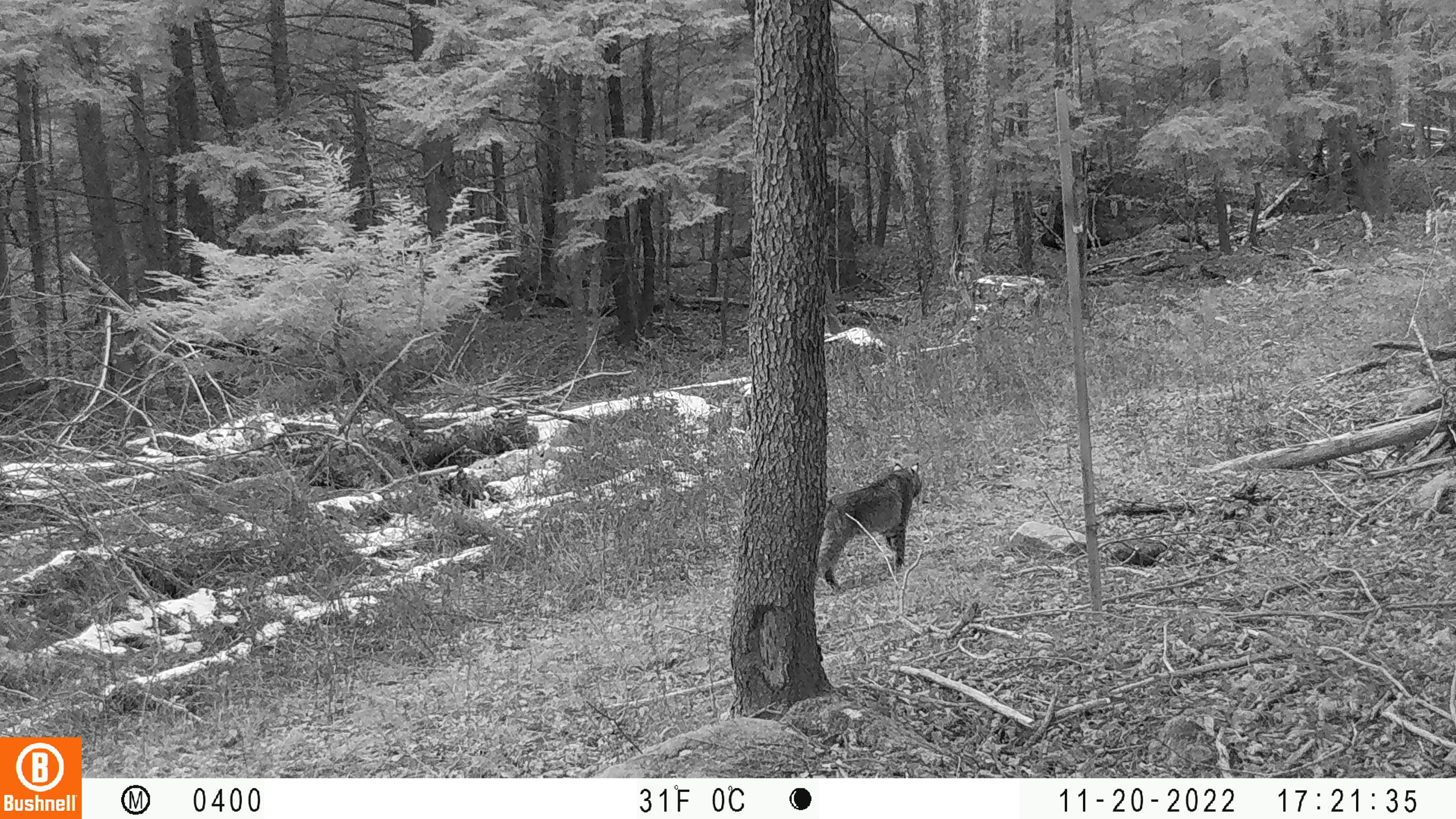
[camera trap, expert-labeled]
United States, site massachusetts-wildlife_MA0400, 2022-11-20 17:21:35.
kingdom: Animalia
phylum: Chordata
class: Mammalia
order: Carnivora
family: Felidae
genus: Lynx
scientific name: Lynx rufus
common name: bobcat